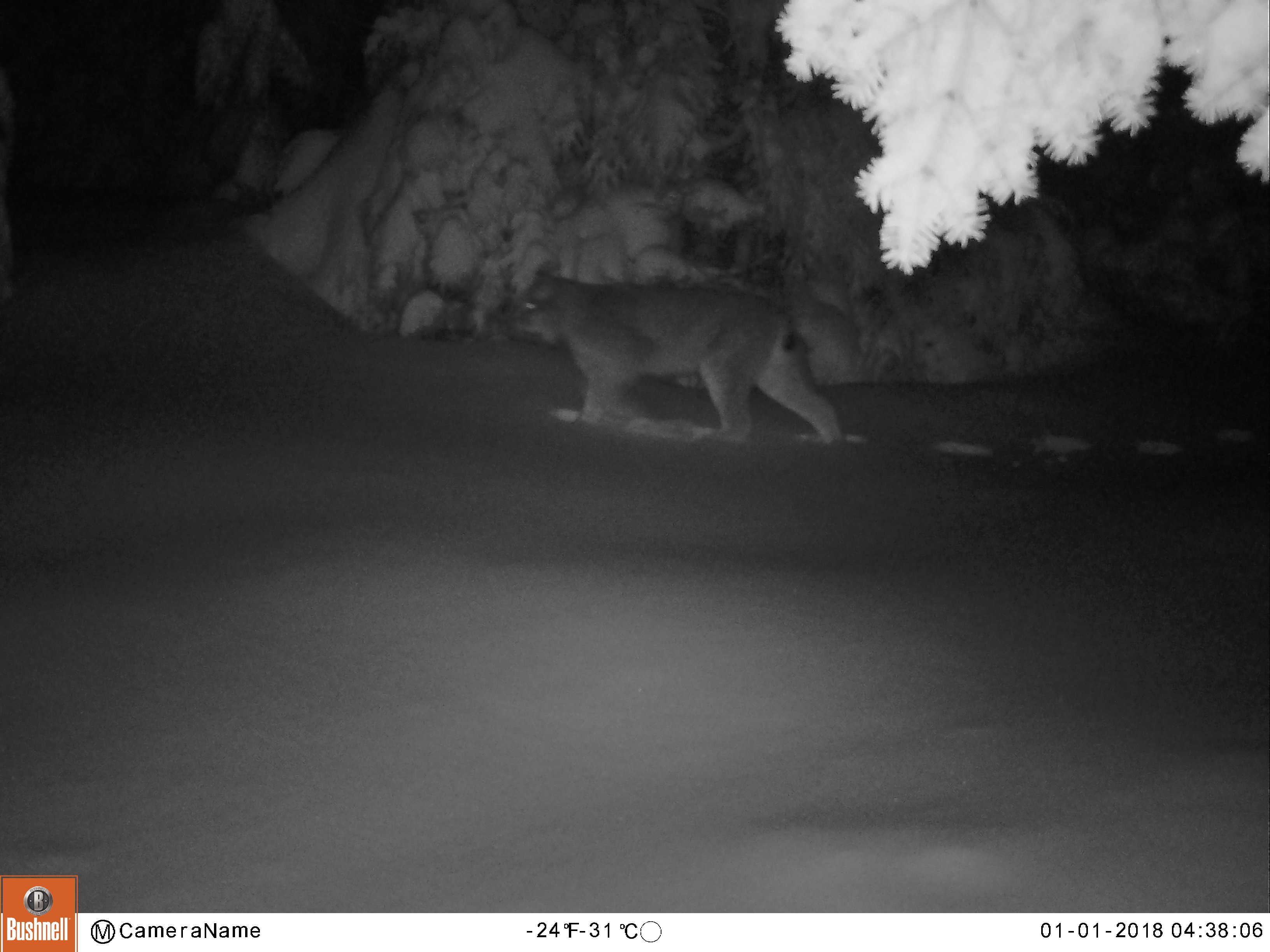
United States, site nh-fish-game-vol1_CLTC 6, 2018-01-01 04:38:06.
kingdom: Animalia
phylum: Chordata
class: Mammalia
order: Carnivora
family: Felidae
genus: Lynx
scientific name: Lynx canadensis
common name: canada lynx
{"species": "canada lynx (Lynx canadensis)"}